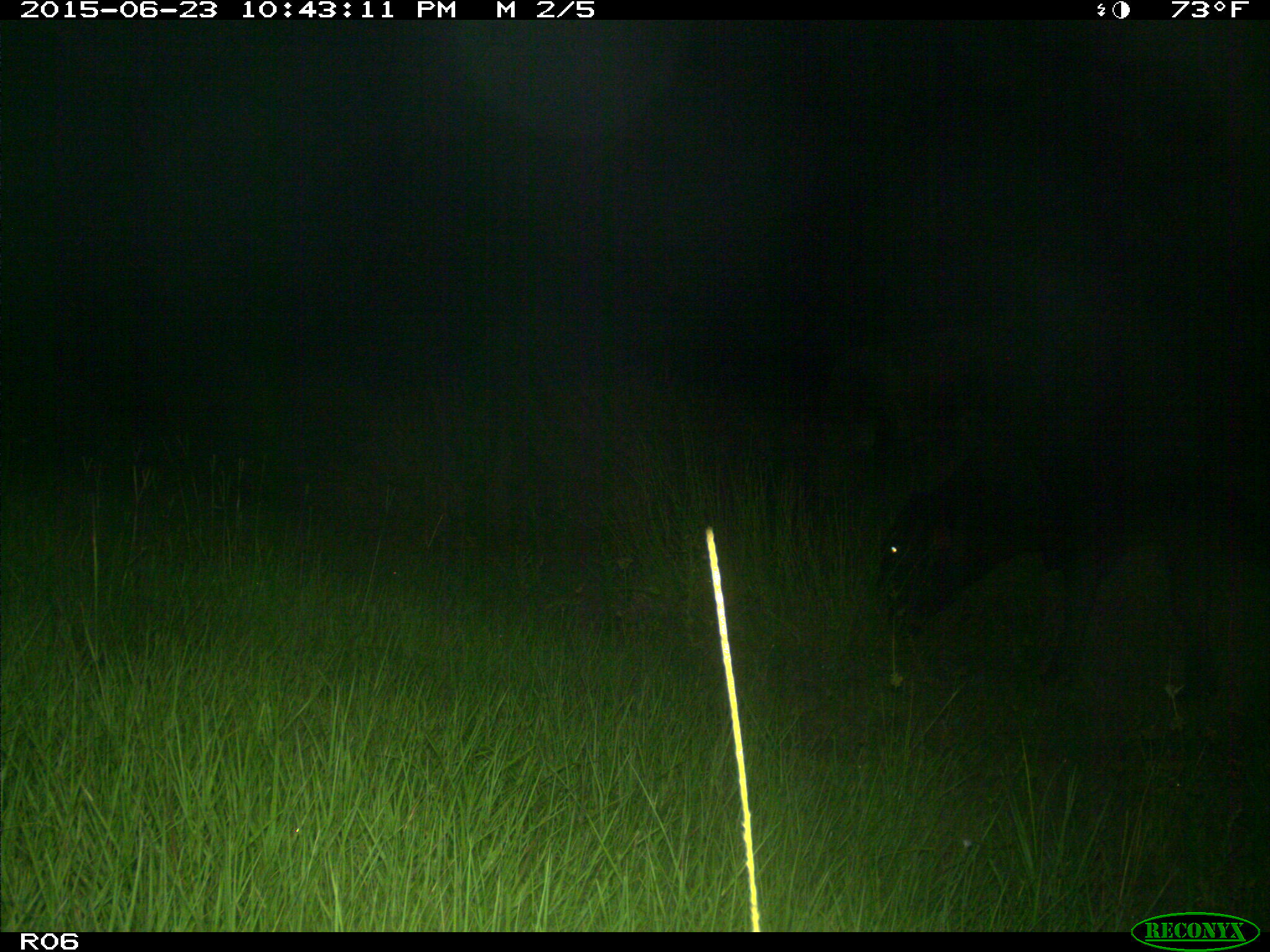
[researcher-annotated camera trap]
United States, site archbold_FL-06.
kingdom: Animalia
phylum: Chordata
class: Mammalia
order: Artiodactyla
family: Bovidae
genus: Bos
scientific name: Bos taurus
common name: domestic cow